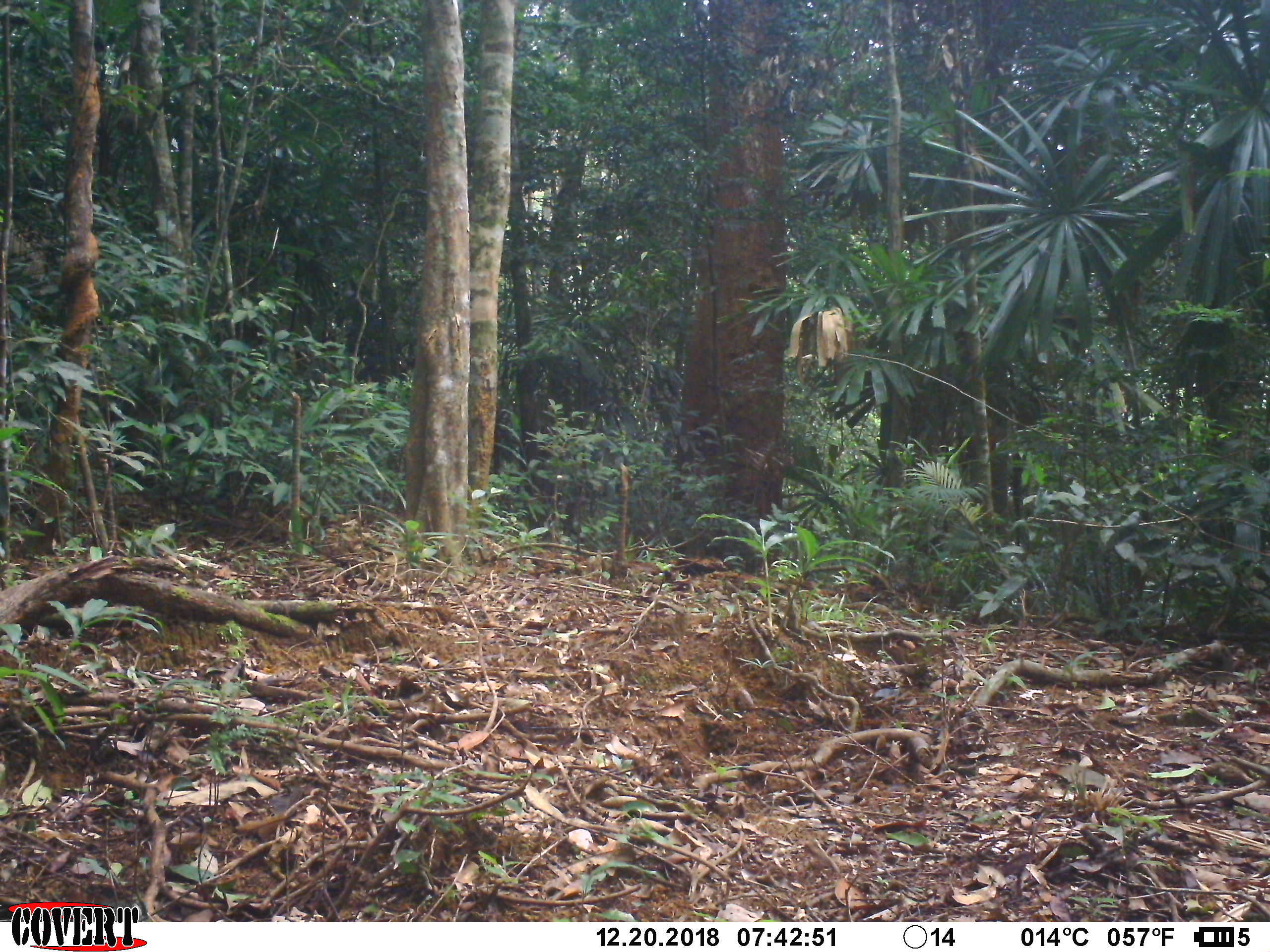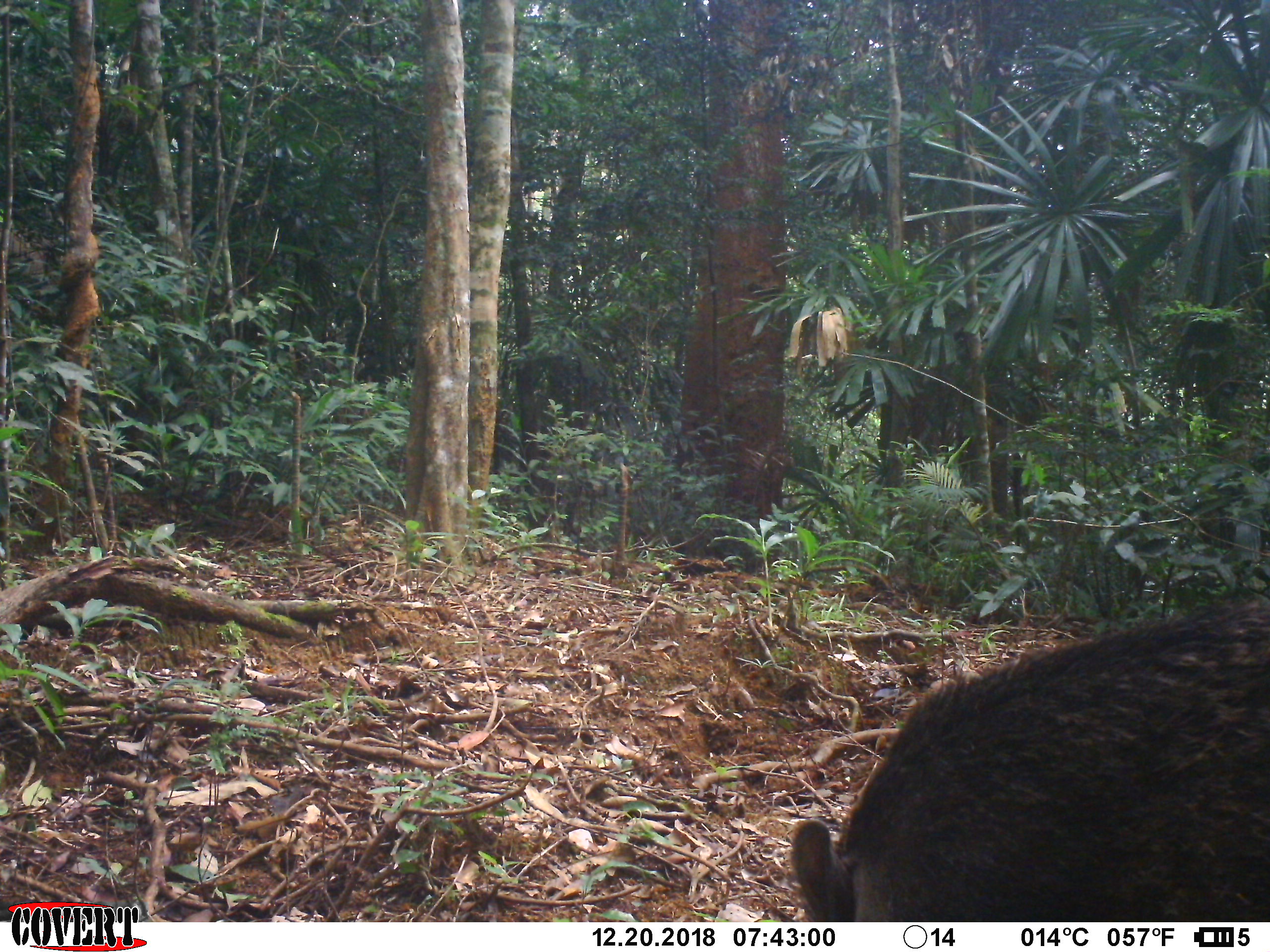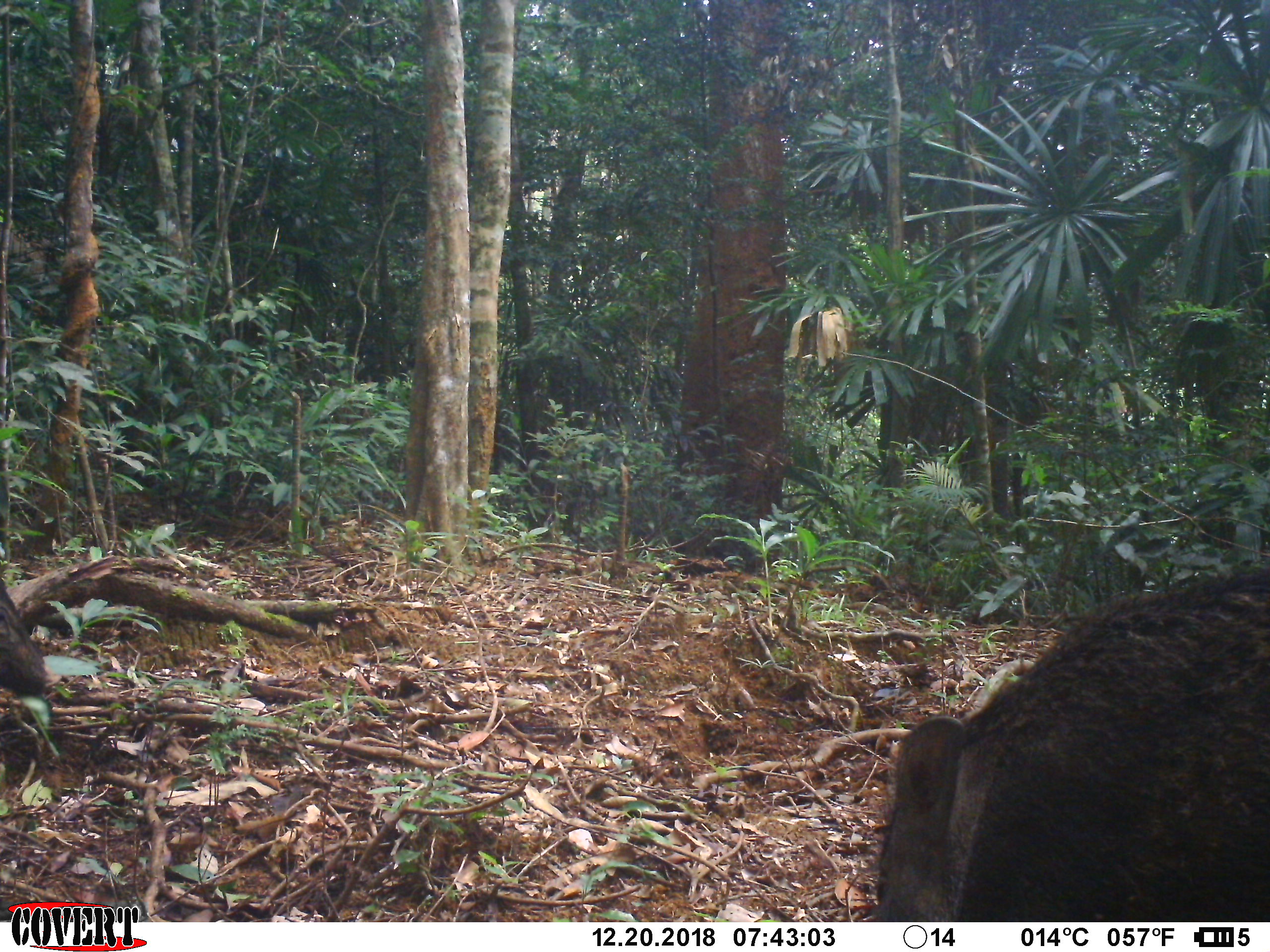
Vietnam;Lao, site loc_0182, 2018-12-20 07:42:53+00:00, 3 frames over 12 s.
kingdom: Animalia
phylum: Chordata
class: Mammalia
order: Artiodactyla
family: Suidae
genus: Sus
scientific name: Sus scrofa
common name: eurasian wild pig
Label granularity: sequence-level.